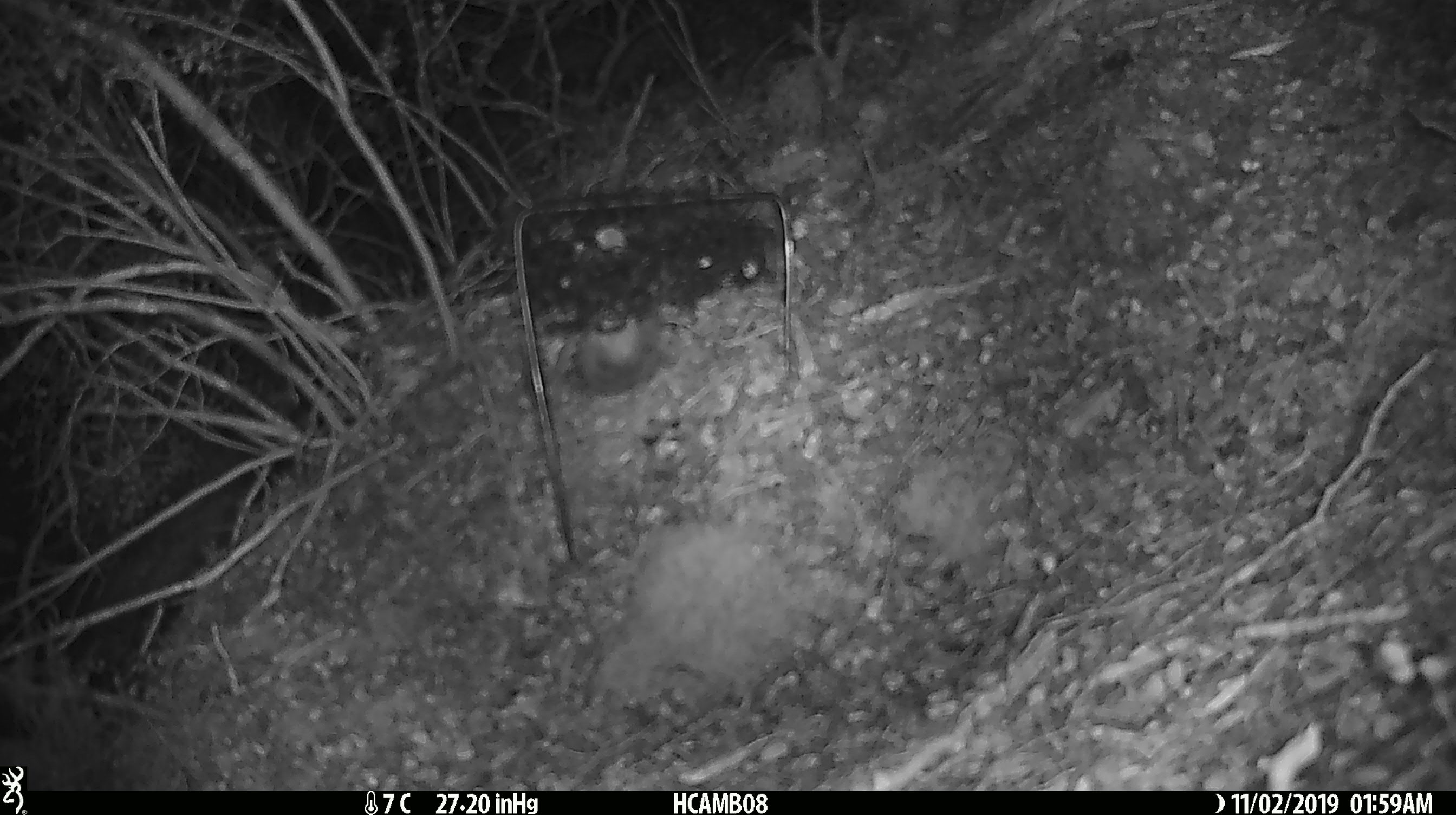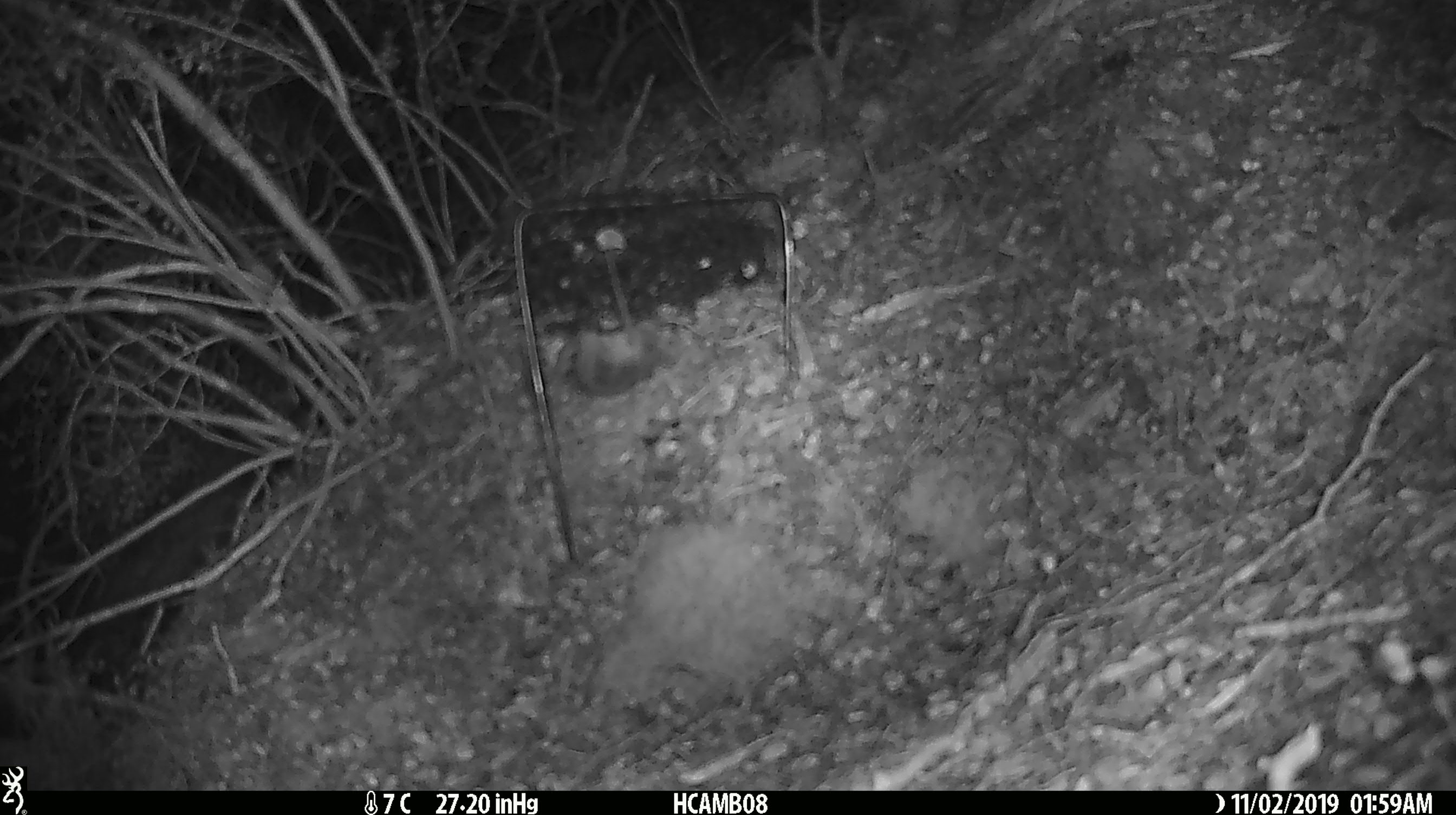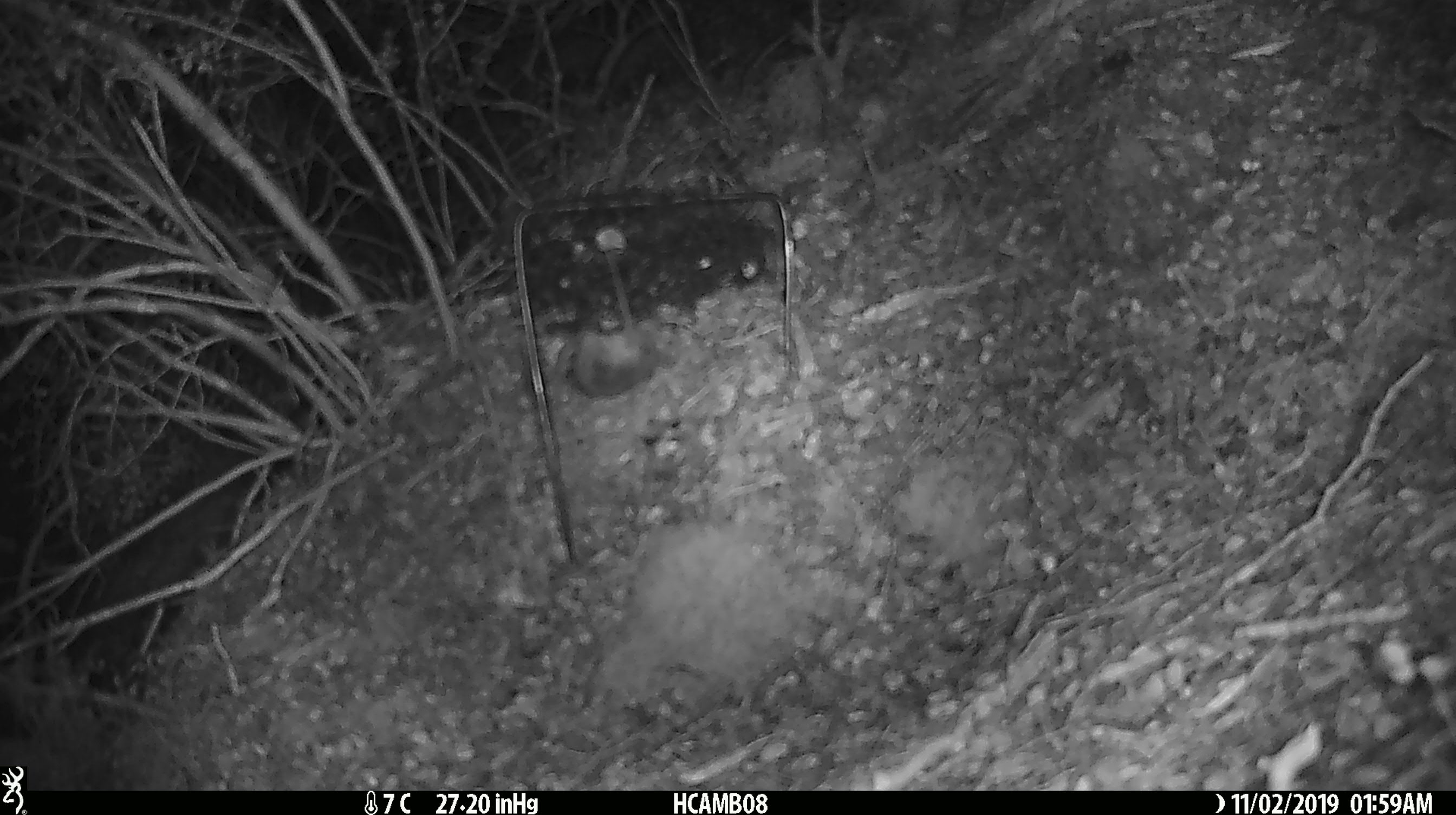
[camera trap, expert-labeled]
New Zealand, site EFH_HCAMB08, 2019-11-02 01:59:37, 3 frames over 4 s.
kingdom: Animalia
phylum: Chordata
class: Mammalia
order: Rodentia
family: Muridae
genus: Mus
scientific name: Mus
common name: mouse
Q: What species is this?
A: Mouse (Mus).